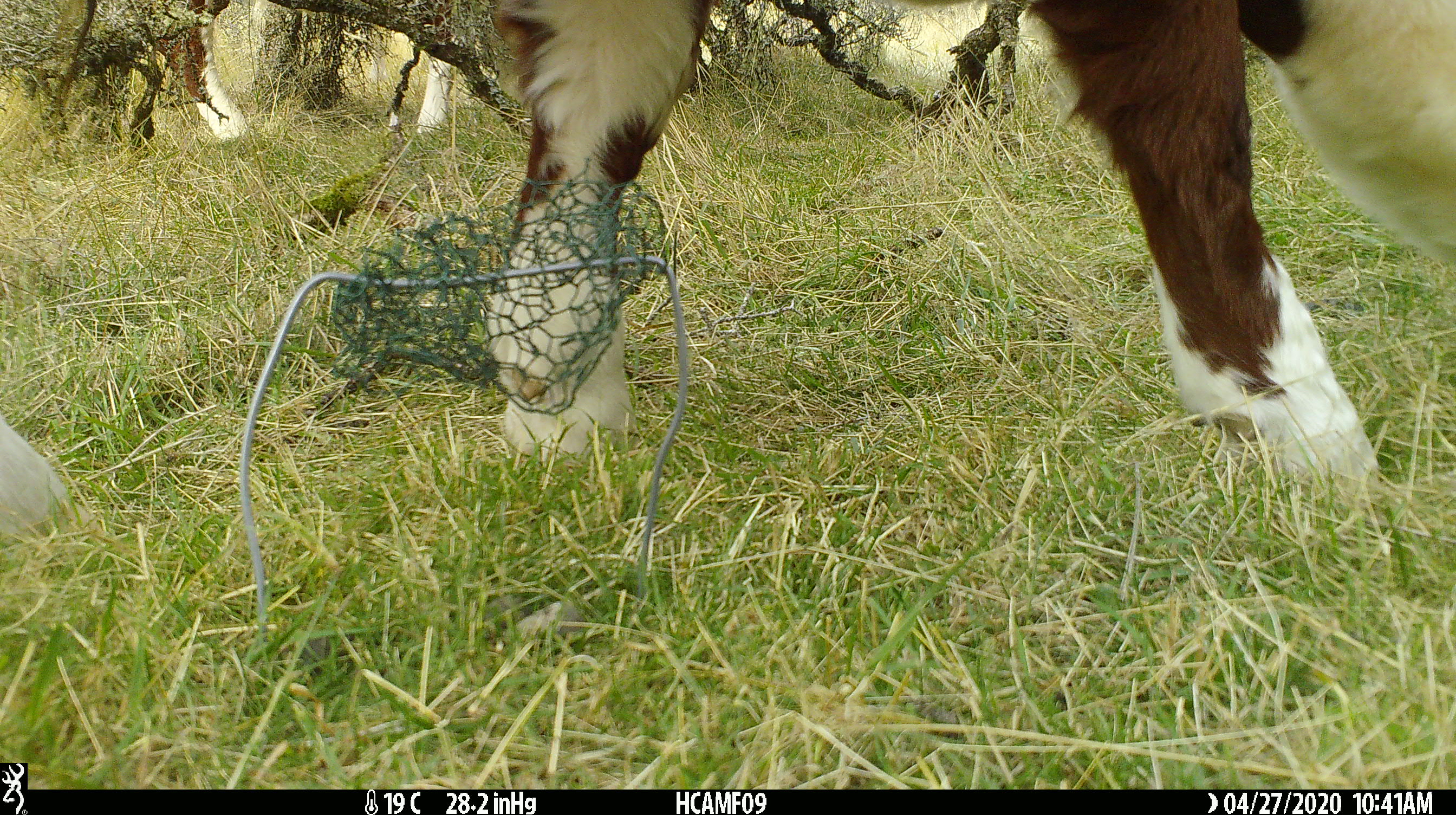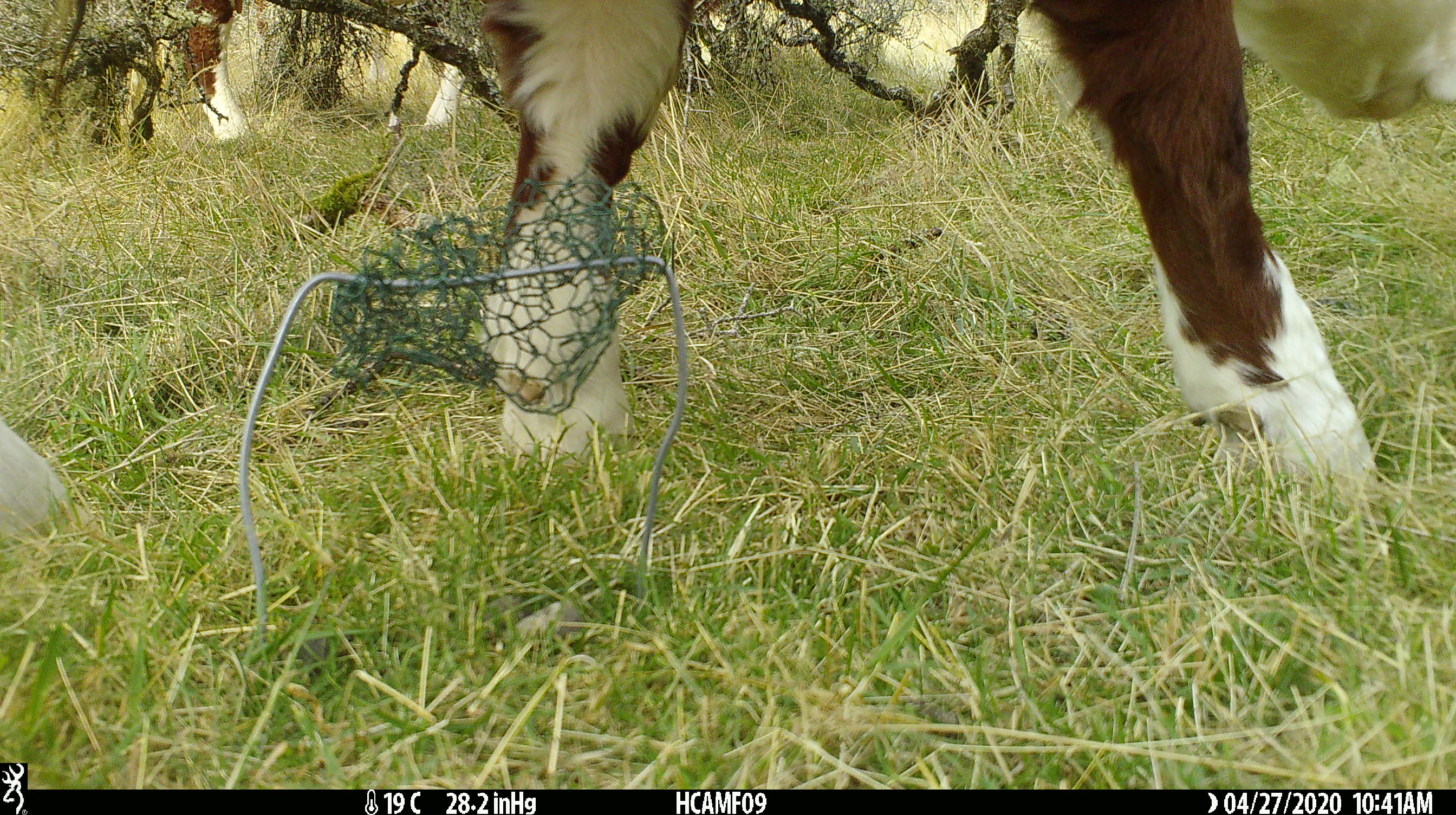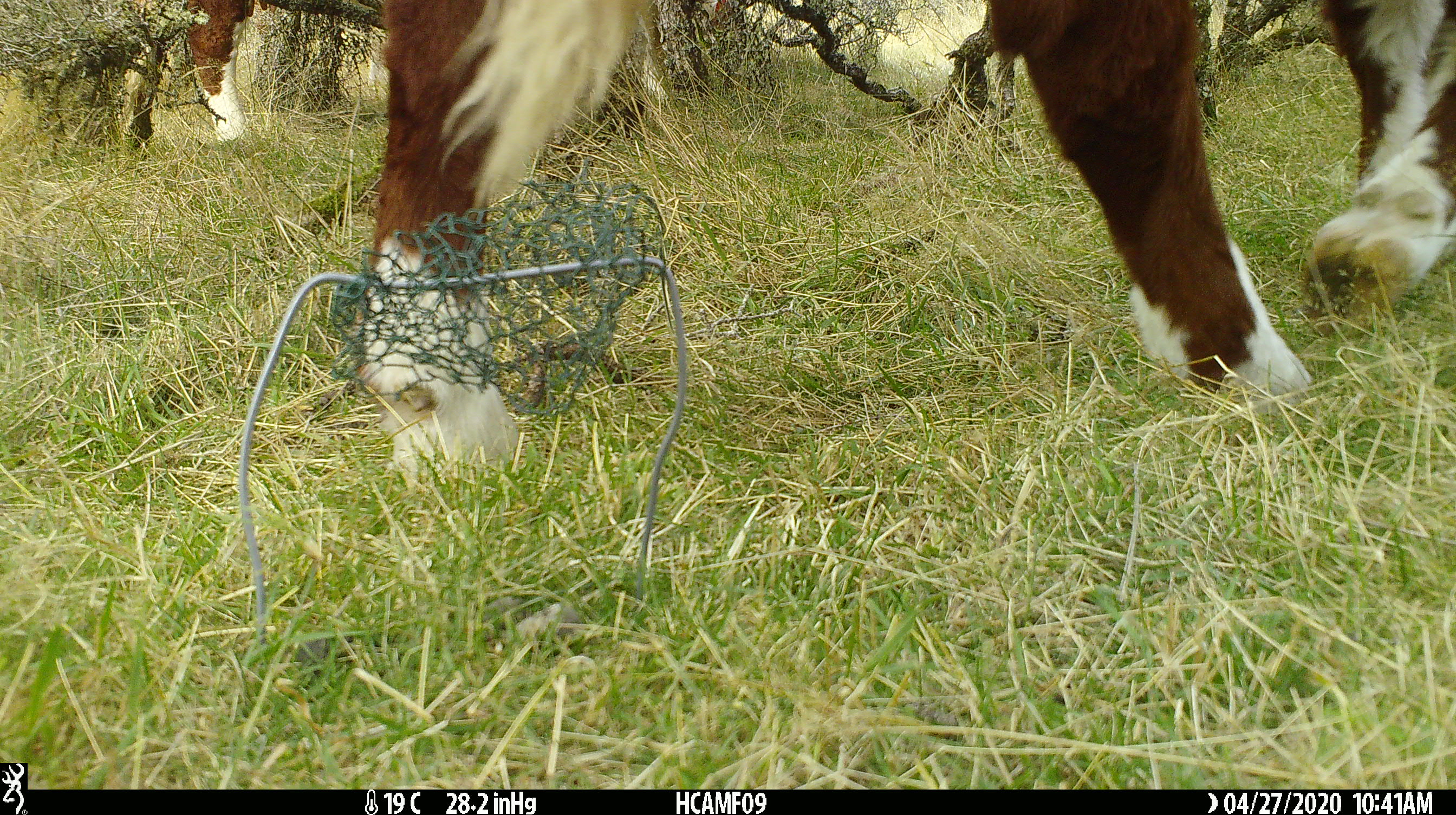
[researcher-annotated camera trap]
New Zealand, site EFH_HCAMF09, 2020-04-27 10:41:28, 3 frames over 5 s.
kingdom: Animalia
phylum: Chordata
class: Mammalia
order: Artiodactyla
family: Bovidae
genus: Bos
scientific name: Bos taurus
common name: domestic cow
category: cow